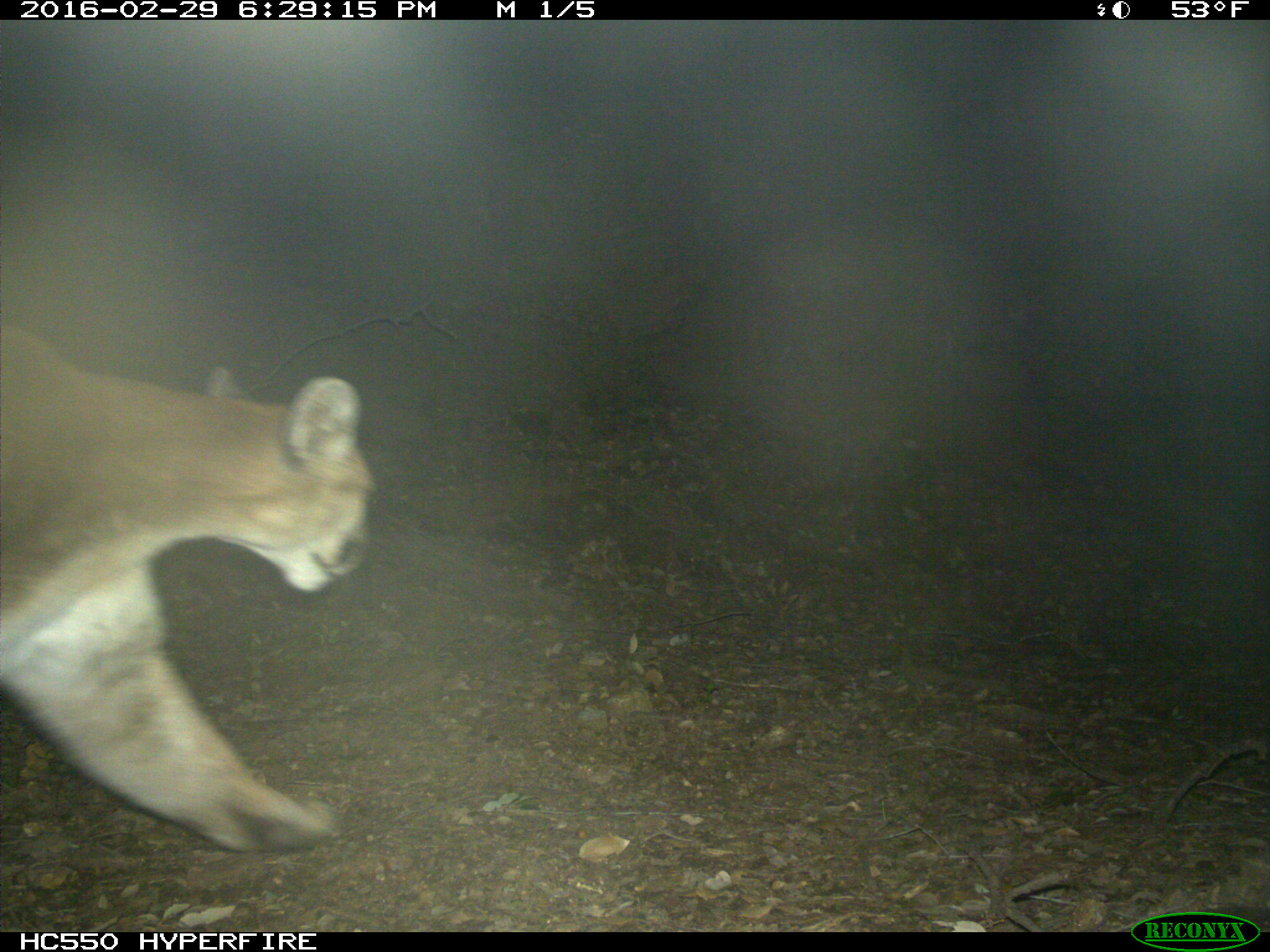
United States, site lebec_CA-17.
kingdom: Animalia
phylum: Chordata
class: Mammalia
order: Carnivora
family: Felidae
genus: Puma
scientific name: Puma concolor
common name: mountain lion